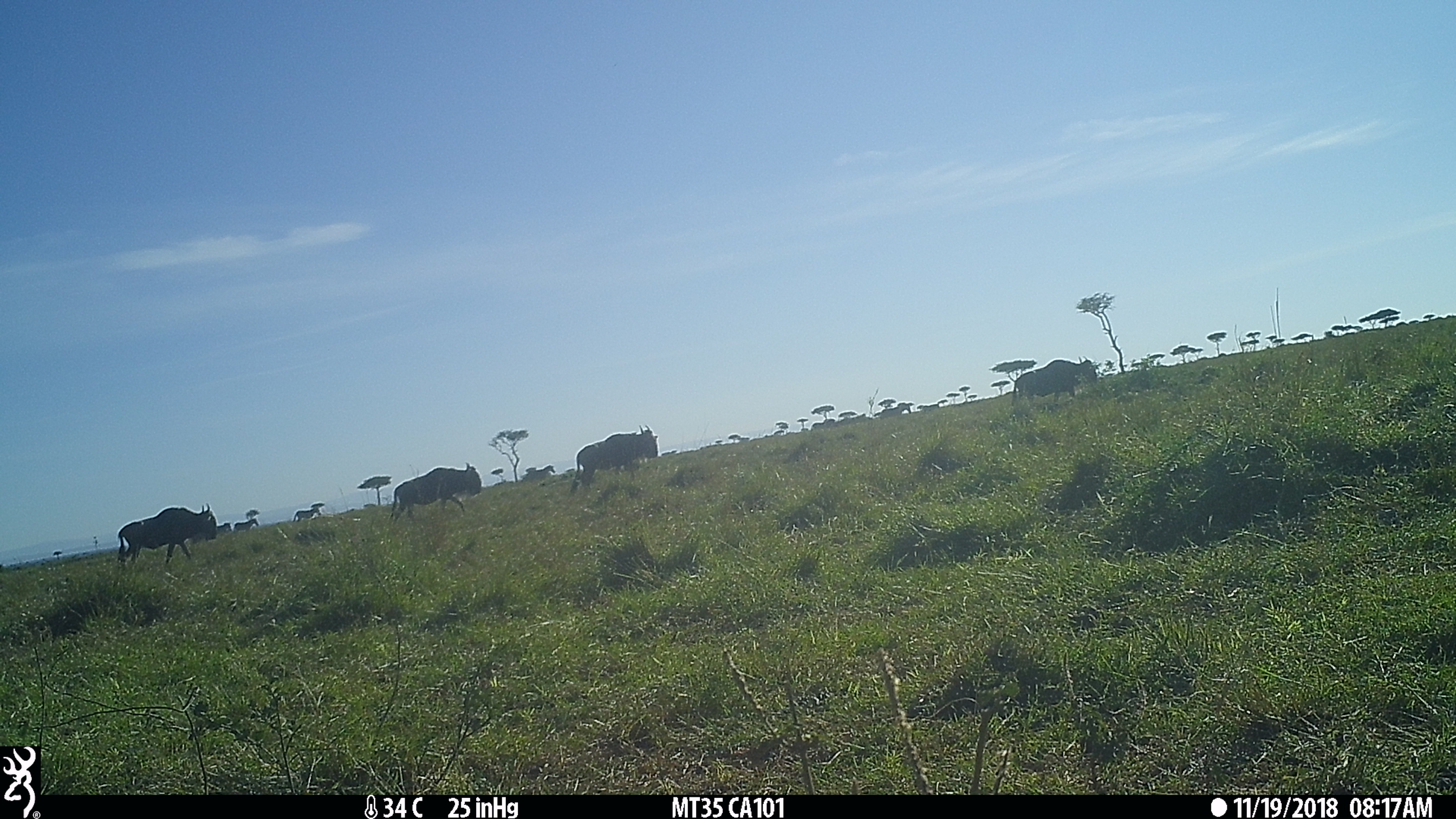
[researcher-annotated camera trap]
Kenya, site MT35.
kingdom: Animalia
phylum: Chordata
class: Mammalia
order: Artiodactyla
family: Bovidae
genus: Connochaetes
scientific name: Connochaetes taurinus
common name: blue wildebeest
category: wildebeest